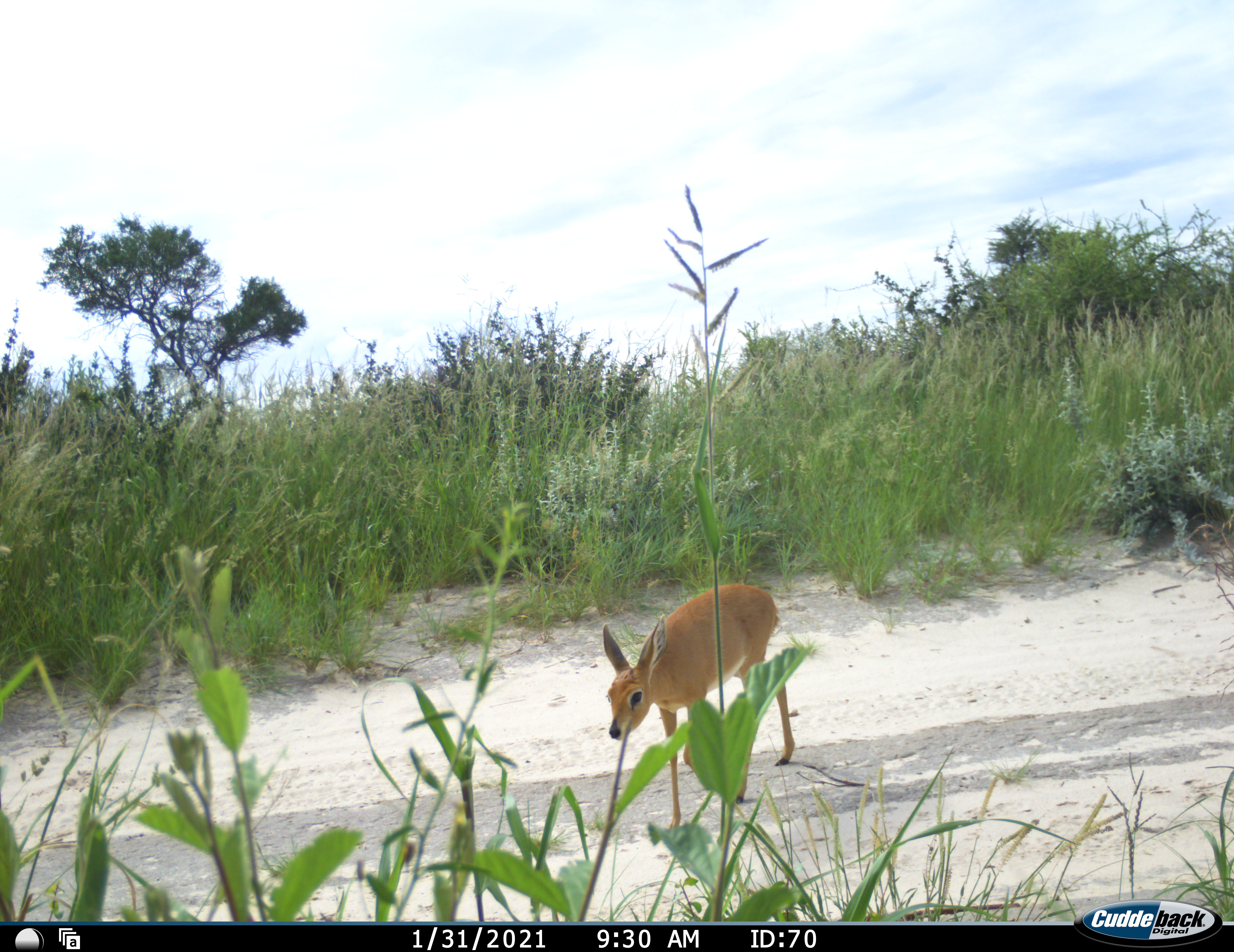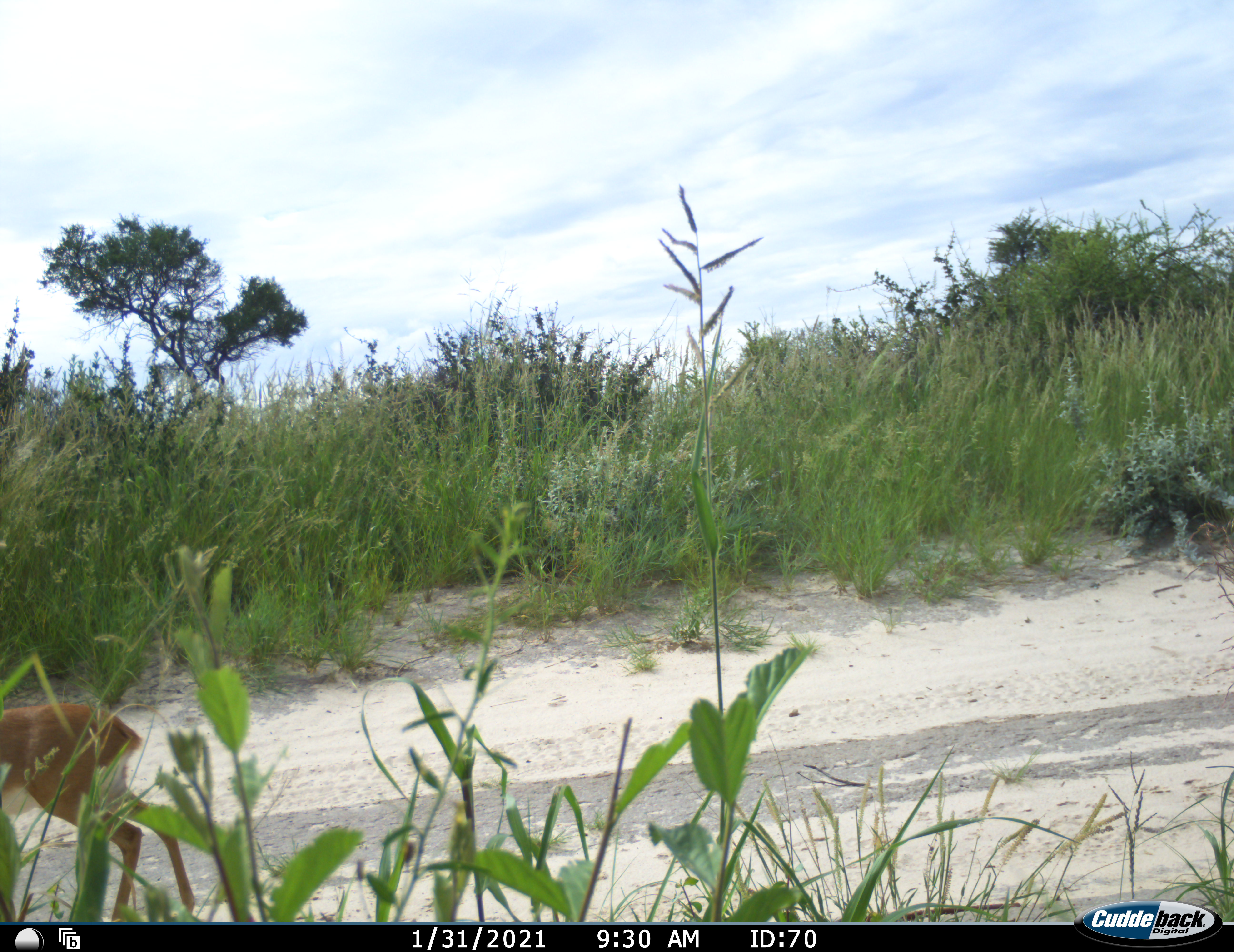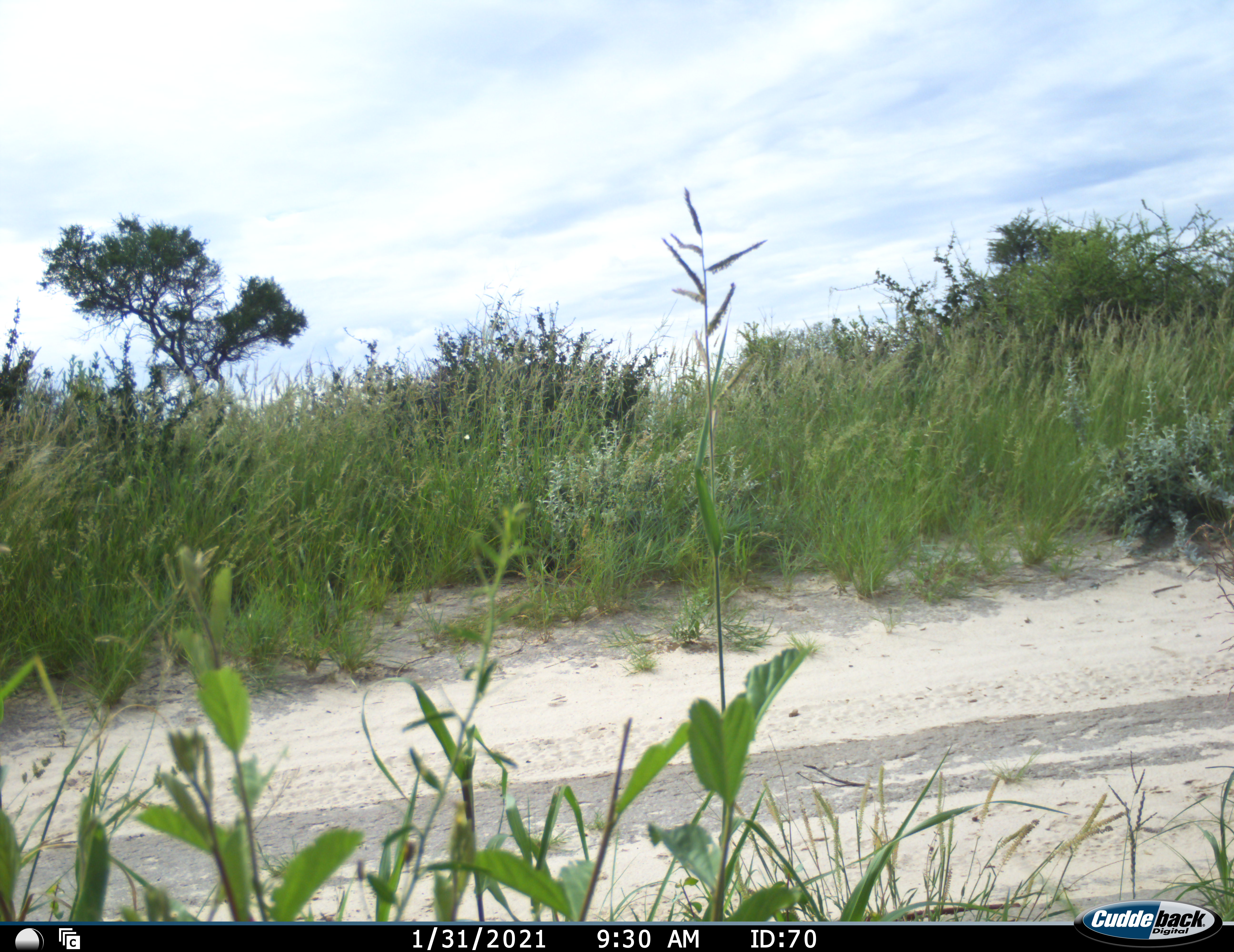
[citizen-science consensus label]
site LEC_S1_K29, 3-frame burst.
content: unidentified animal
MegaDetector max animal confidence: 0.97